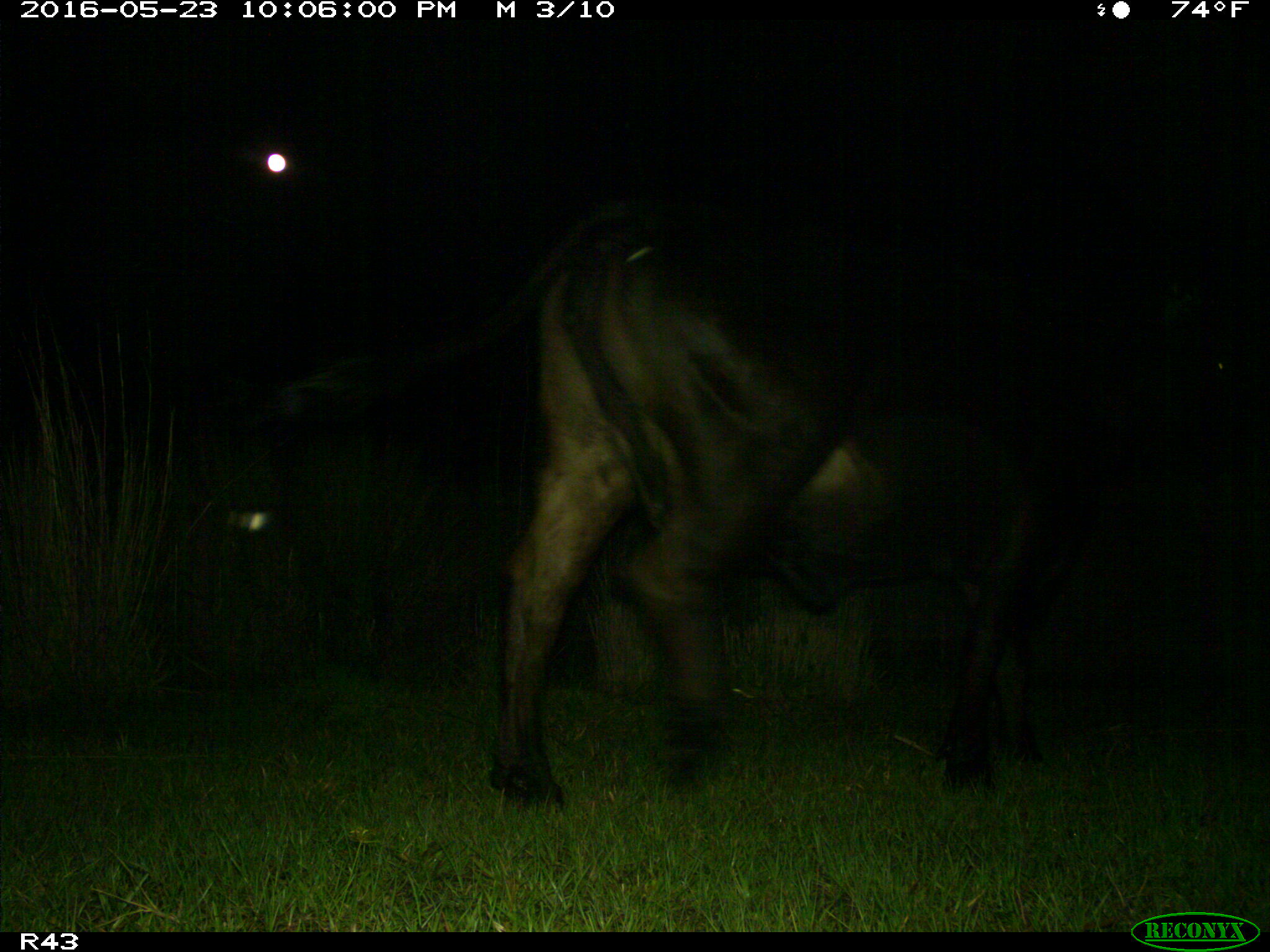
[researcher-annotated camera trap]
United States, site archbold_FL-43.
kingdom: Animalia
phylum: Chordata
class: Mammalia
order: Artiodactyla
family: Bovidae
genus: Bos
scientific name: Bos taurus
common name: domestic cow